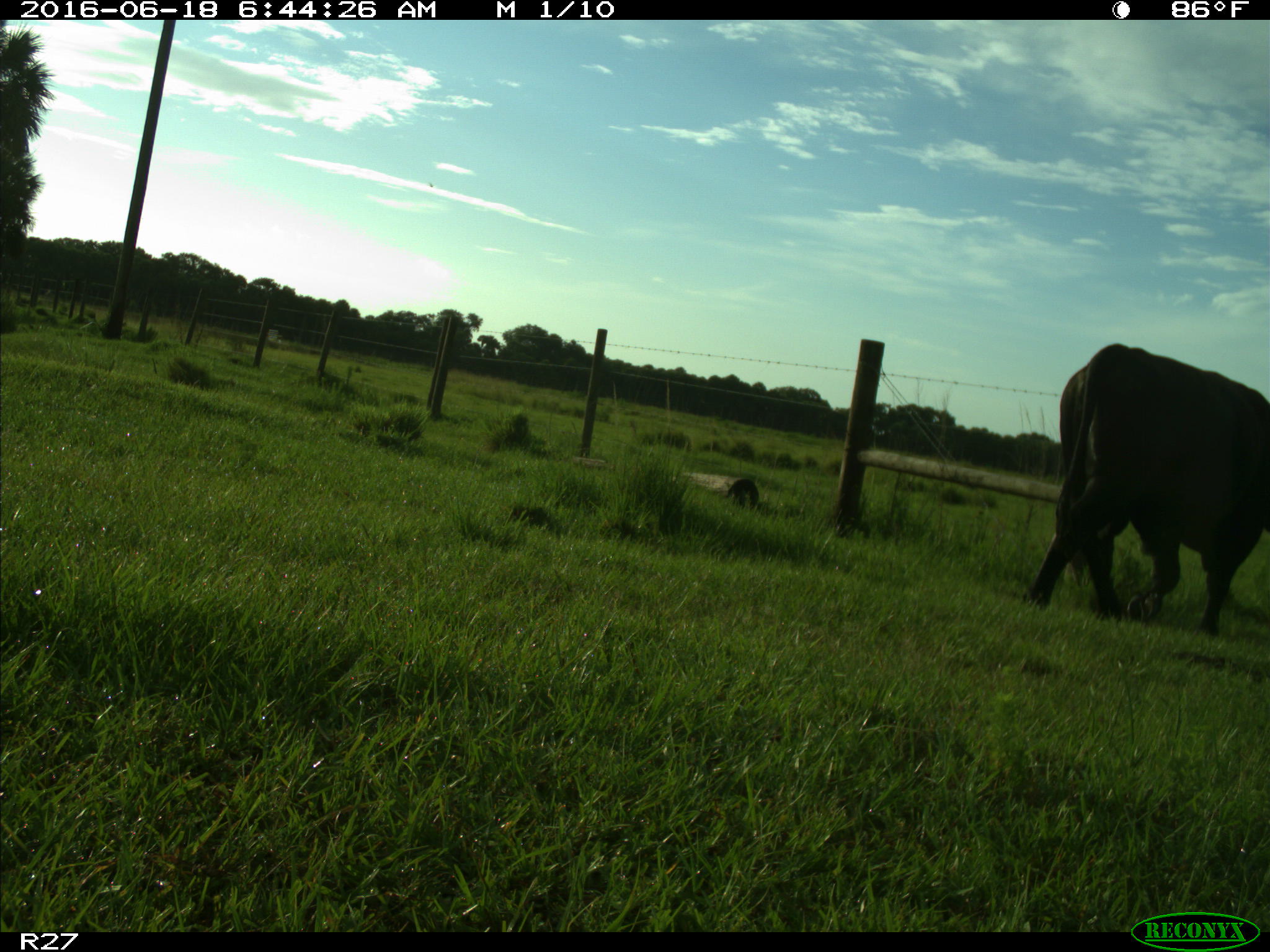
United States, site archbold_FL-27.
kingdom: Animalia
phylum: Chordata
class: Mammalia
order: Artiodactyla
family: Bovidae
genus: Bos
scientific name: Bos taurus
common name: domestic cow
Bos taurus (domestic cow).